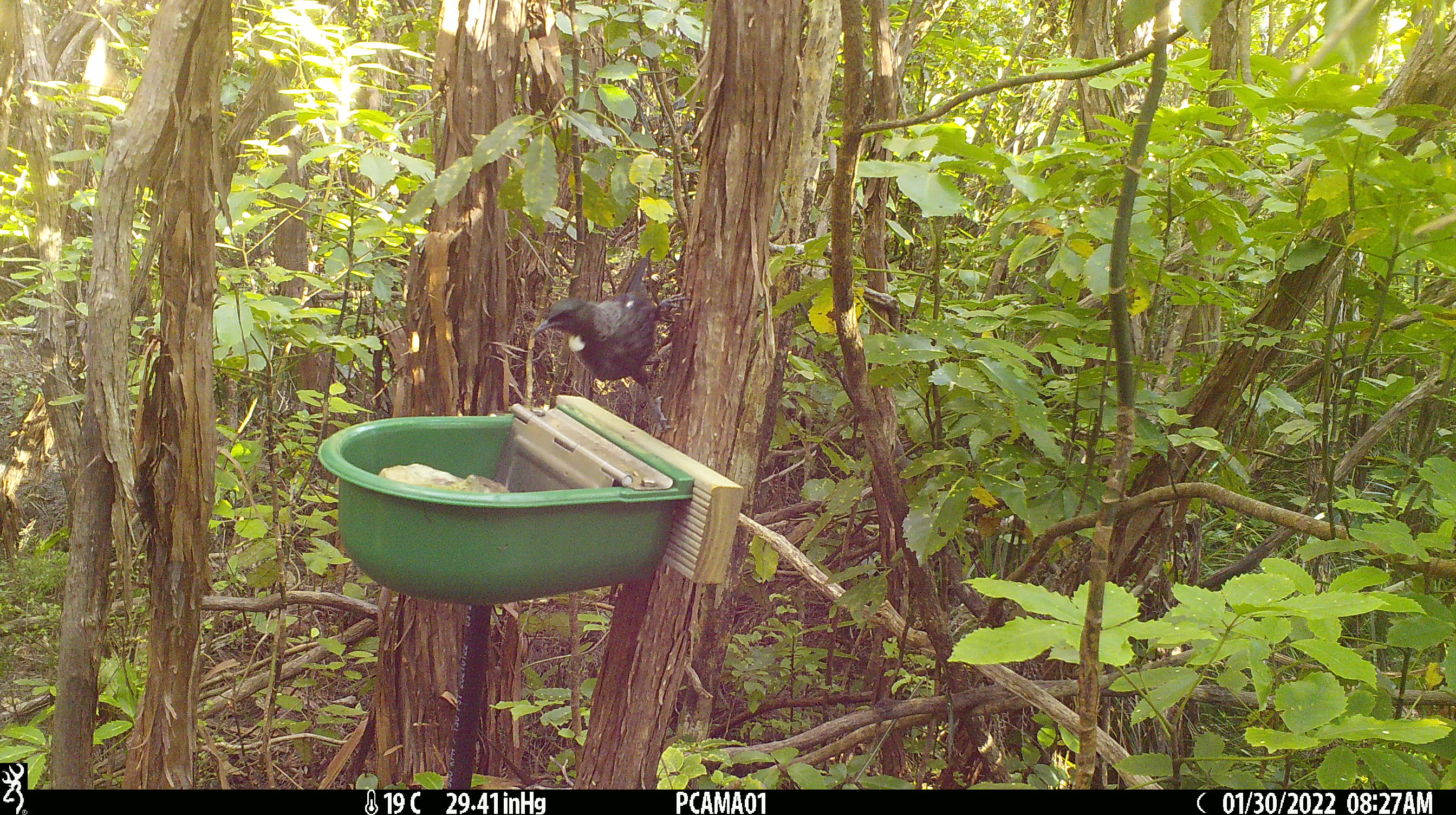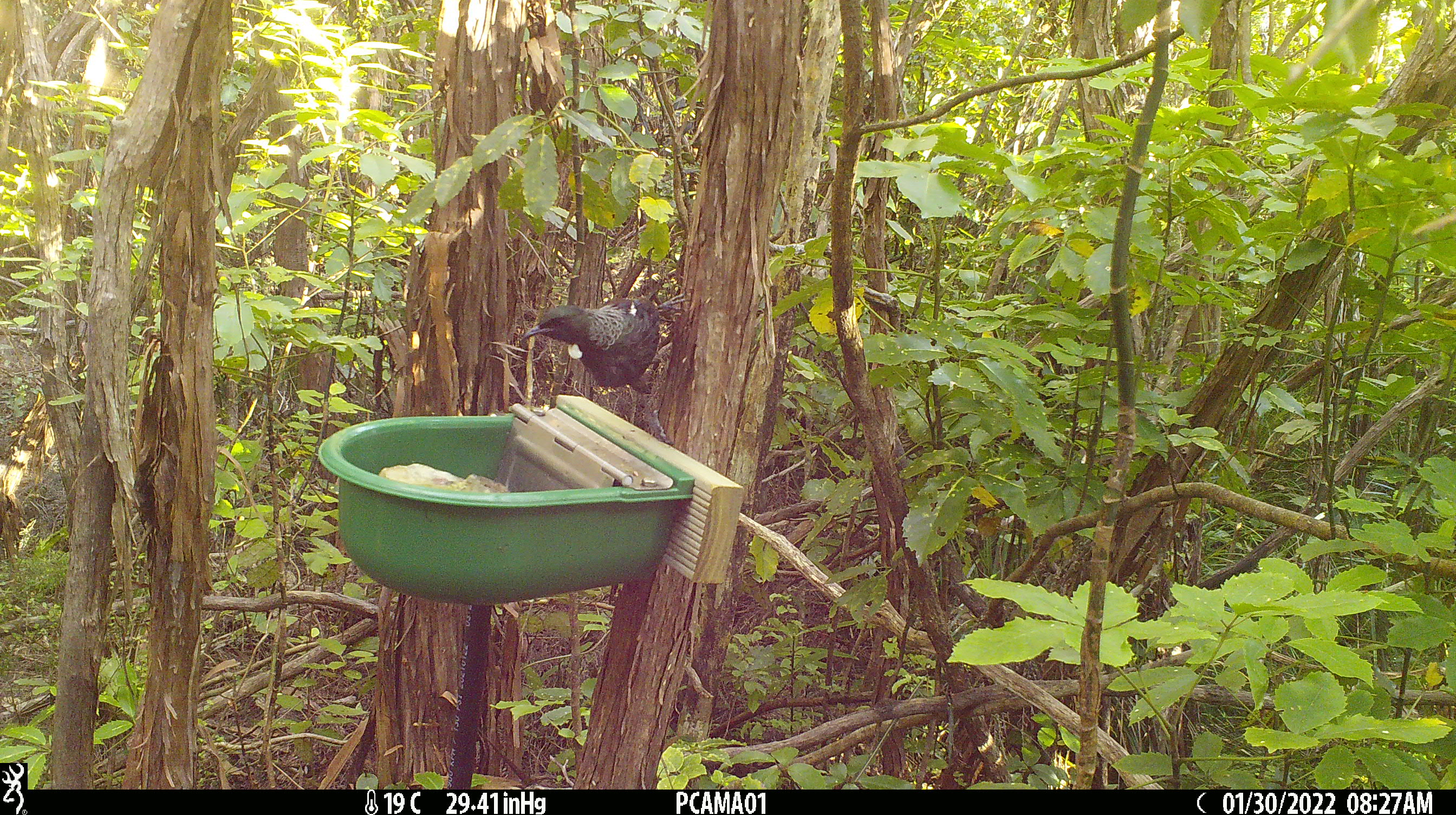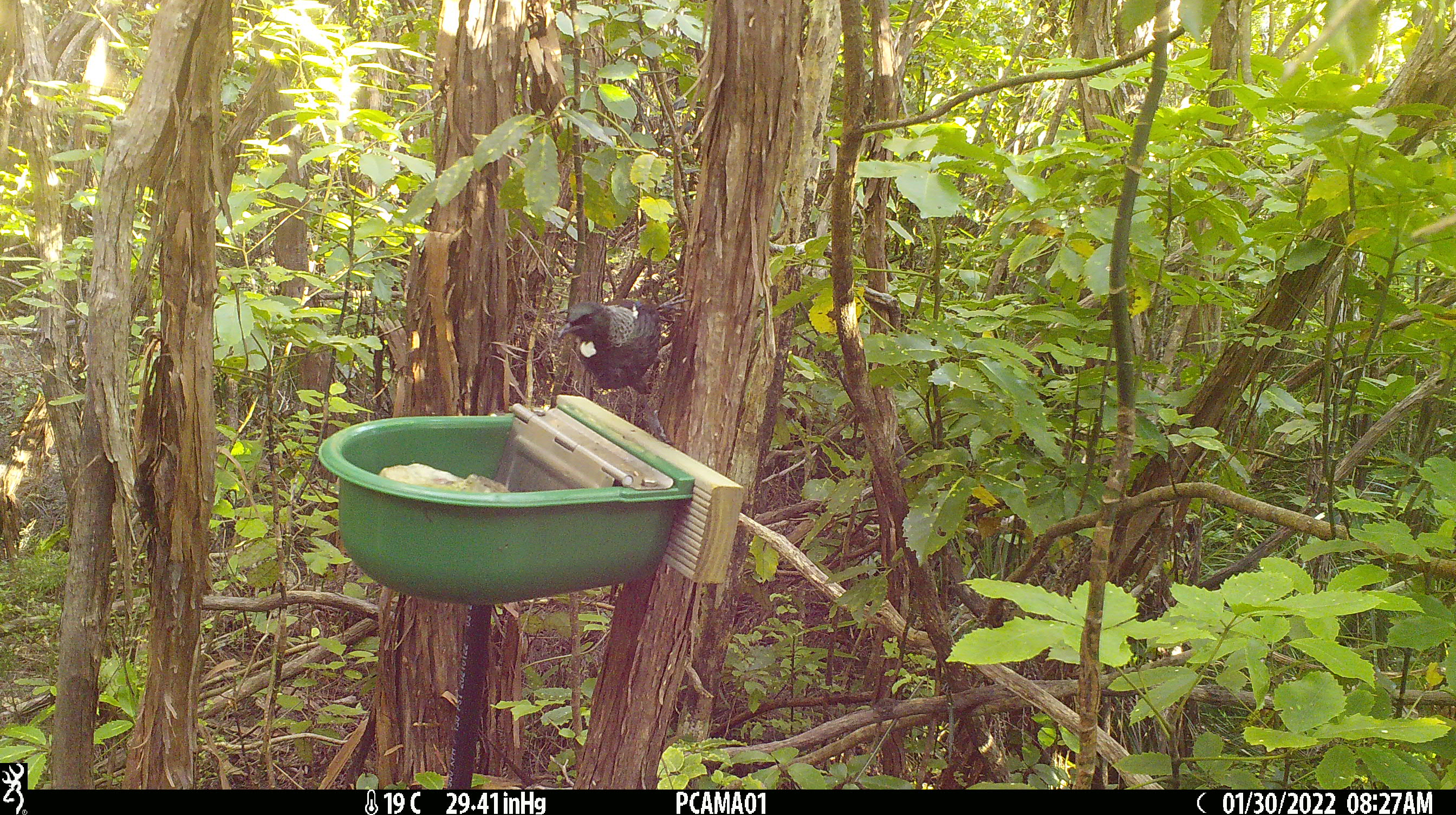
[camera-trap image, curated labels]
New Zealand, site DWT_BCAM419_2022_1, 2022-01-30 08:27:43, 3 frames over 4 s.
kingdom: Animalia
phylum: Chordata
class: Aves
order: Passeriformes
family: Meliphagidae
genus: Prosthemadera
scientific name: Prosthemadera novaeseelandiae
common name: tui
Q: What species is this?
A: Tui (Prosthemadera novaeseelandiae).